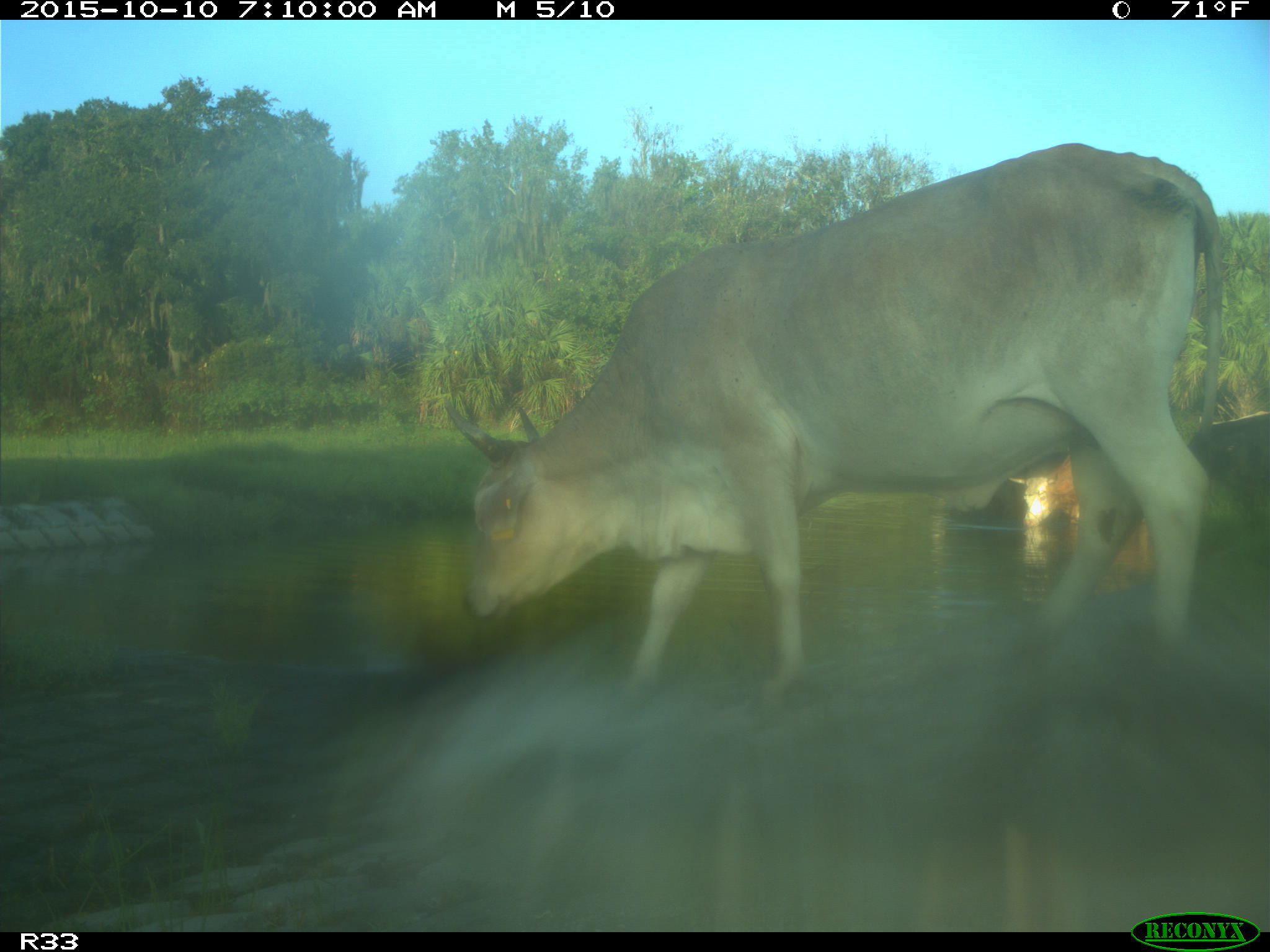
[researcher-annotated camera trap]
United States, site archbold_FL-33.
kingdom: Animalia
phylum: Chordata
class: Mammalia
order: Artiodactyla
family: Bovidae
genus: Bos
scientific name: Bos taurus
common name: domestic cow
Bos taurus (domestic cow).